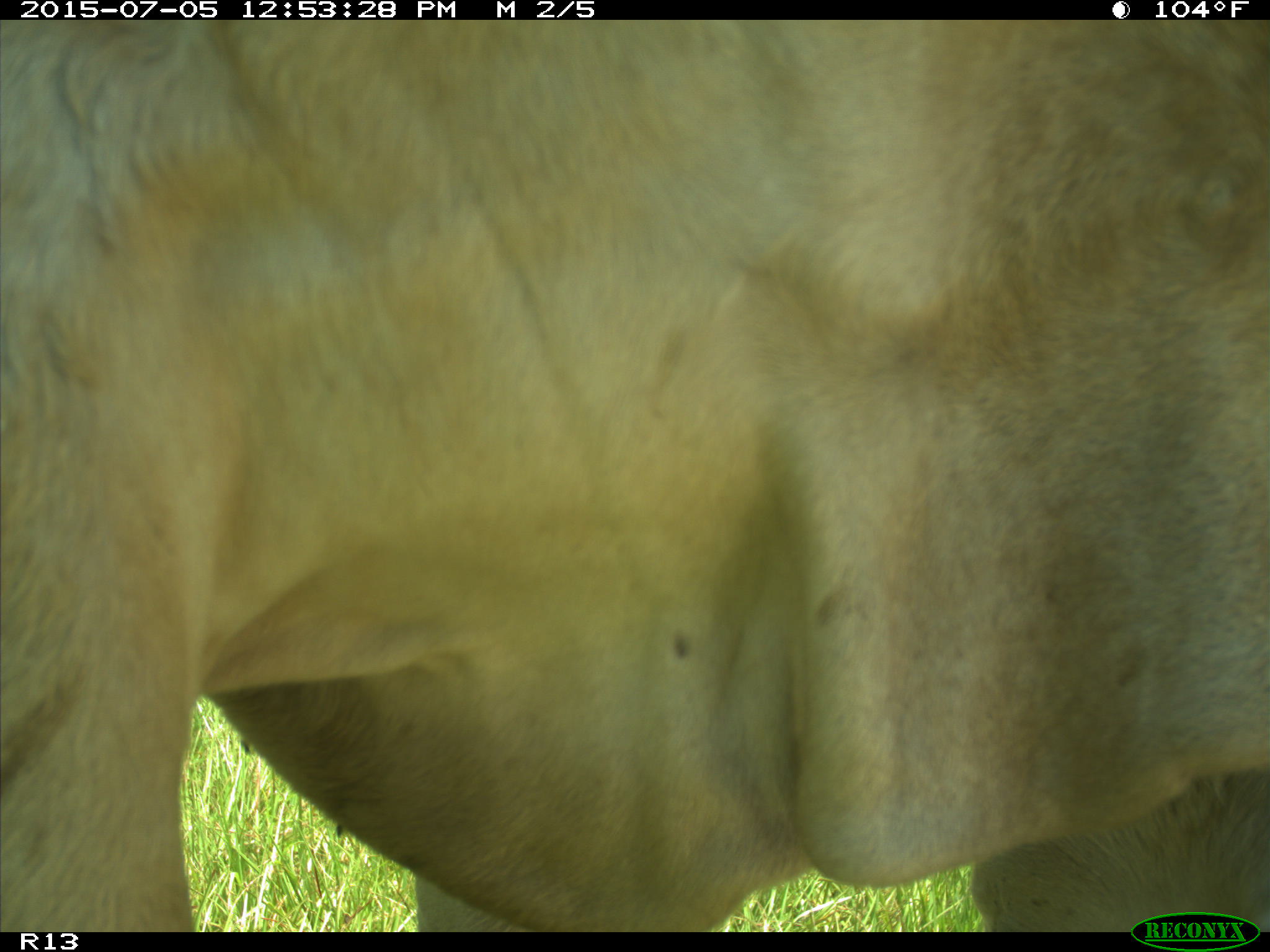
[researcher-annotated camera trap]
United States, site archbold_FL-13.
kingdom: Animalia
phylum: Chordata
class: Mammalia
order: Artiodactyla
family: Bovidae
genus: Bos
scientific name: Bos taurus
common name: domestic cow